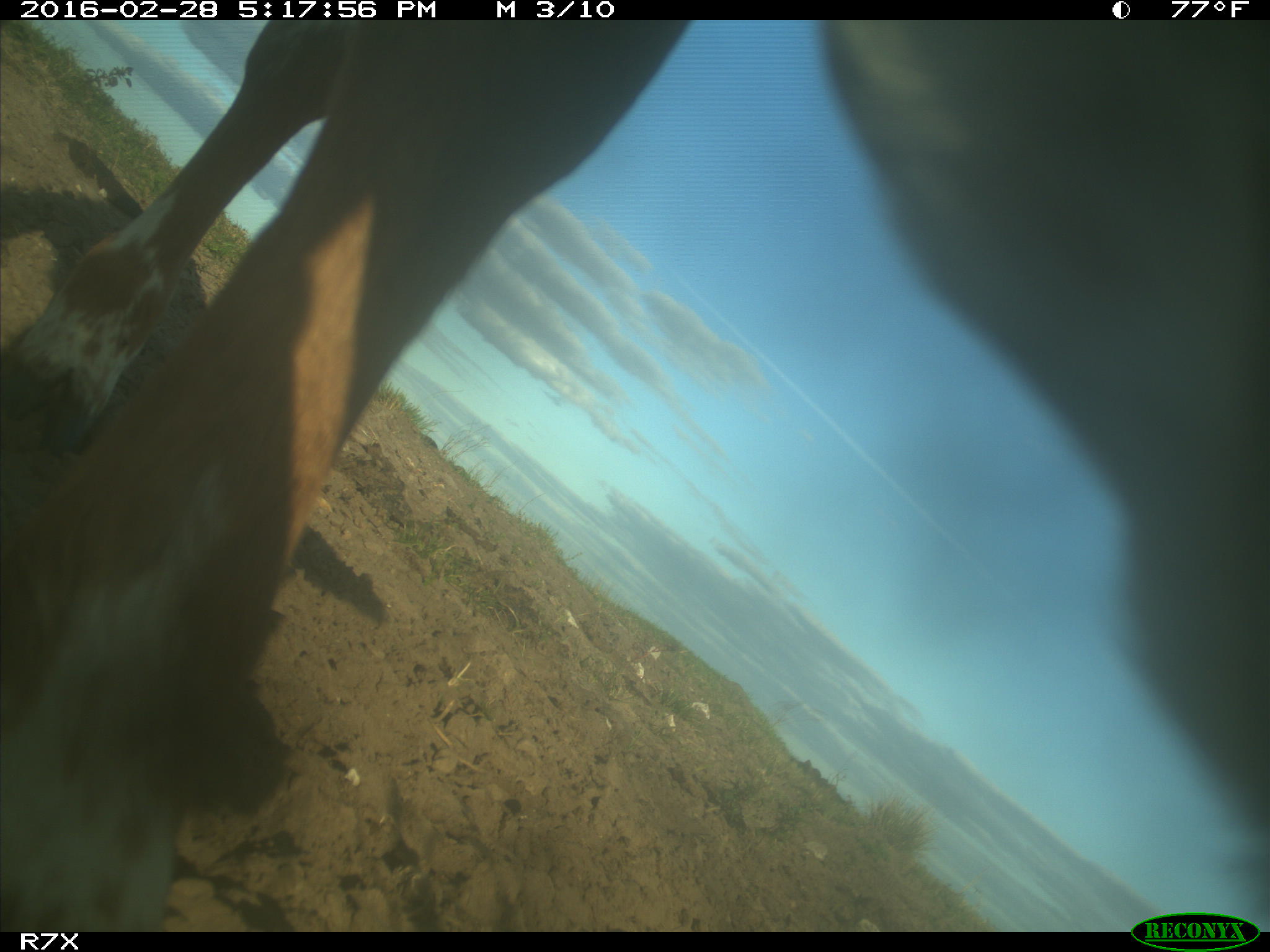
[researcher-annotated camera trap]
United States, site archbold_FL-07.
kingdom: Animalia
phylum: Chordata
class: Mammalia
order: Artiodactyla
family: Bovidae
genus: Bos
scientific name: Bos taurus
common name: domestic cow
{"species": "Bos taurus (domestic cow)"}